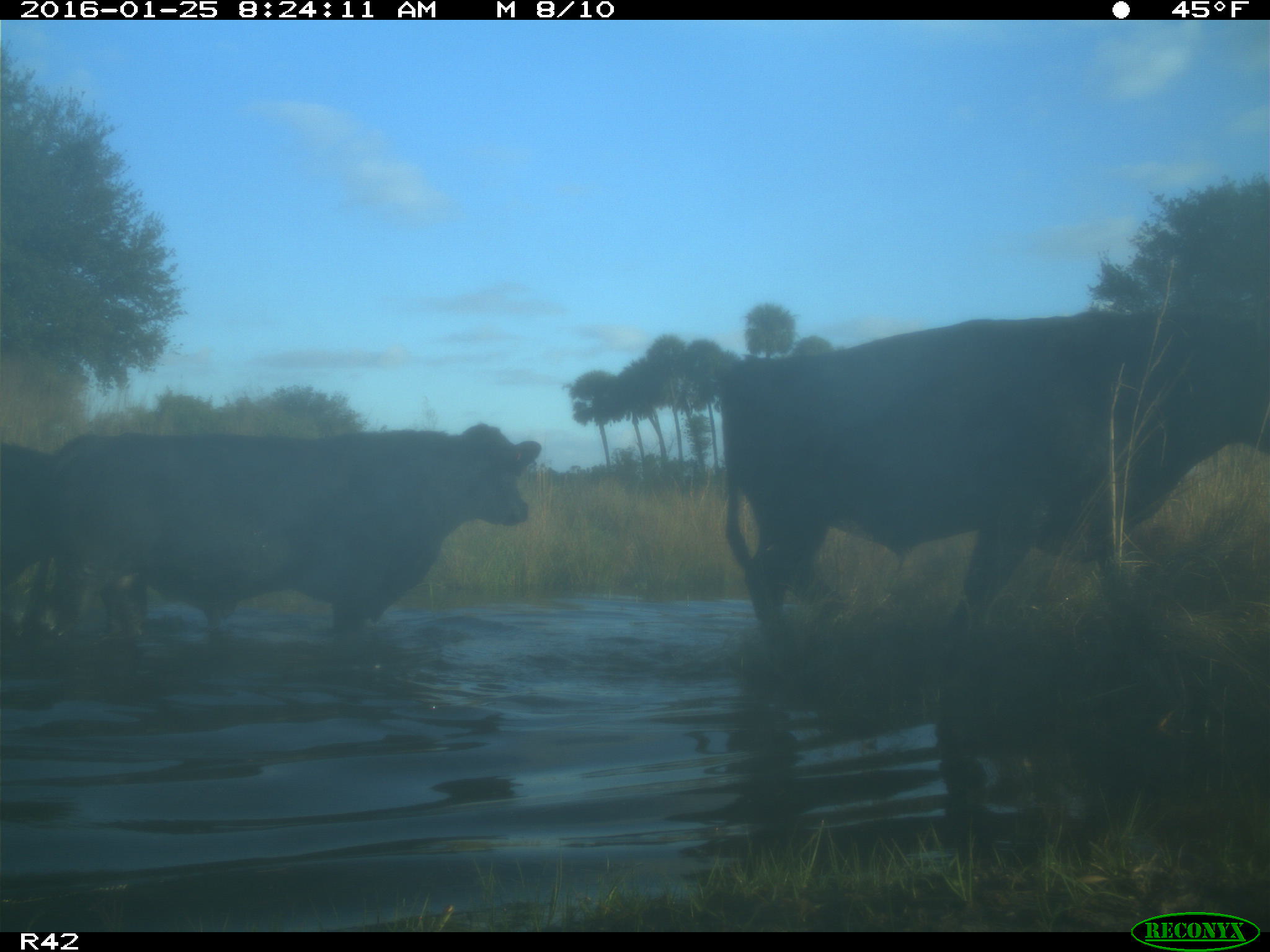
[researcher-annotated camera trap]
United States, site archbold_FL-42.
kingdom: Animalia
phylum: Chordata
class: Mammalia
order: Artiodactyla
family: Bovidae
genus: Bos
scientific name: Bos taurus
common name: domestic cow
Bos taurus (domestic cow).